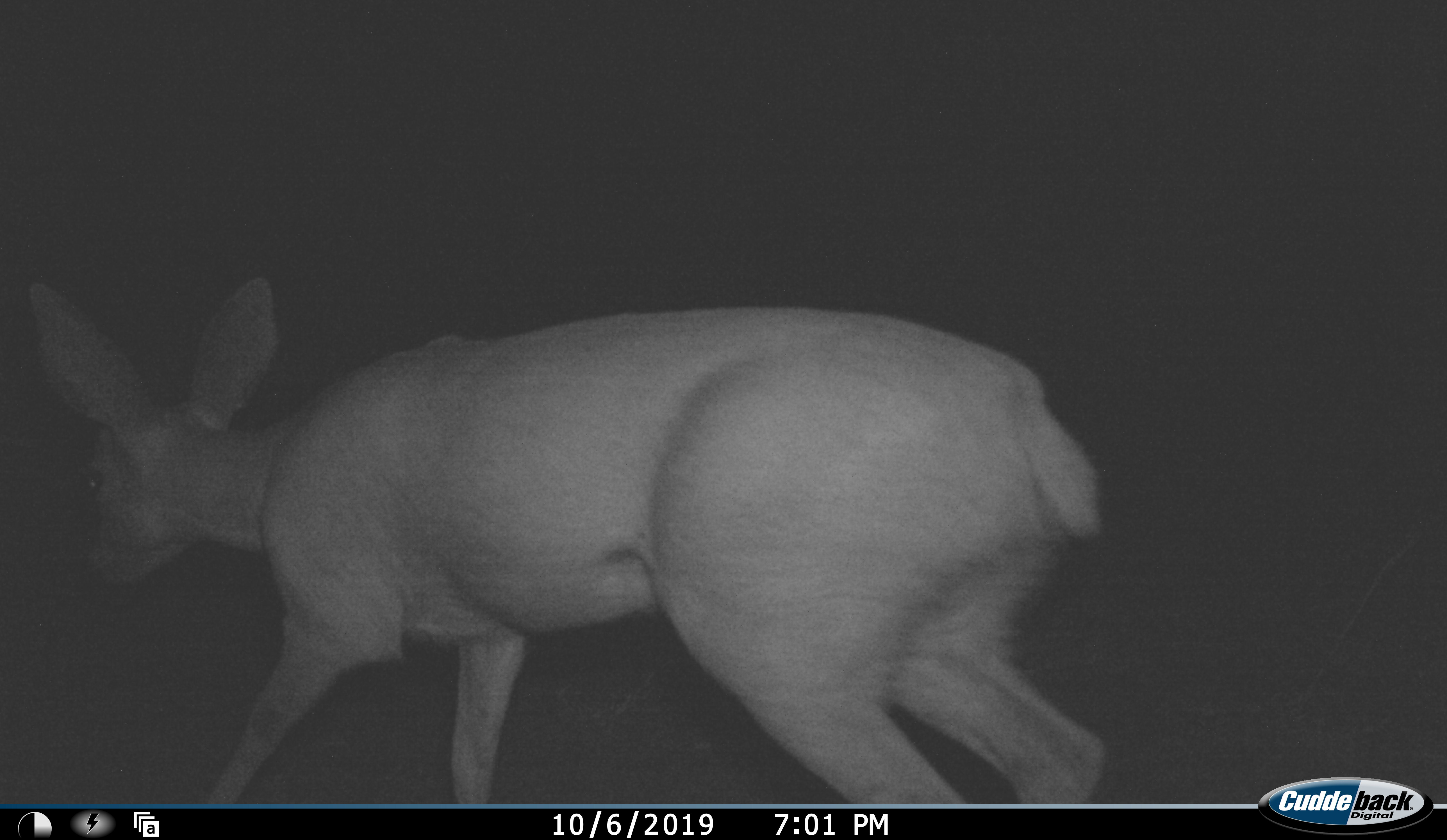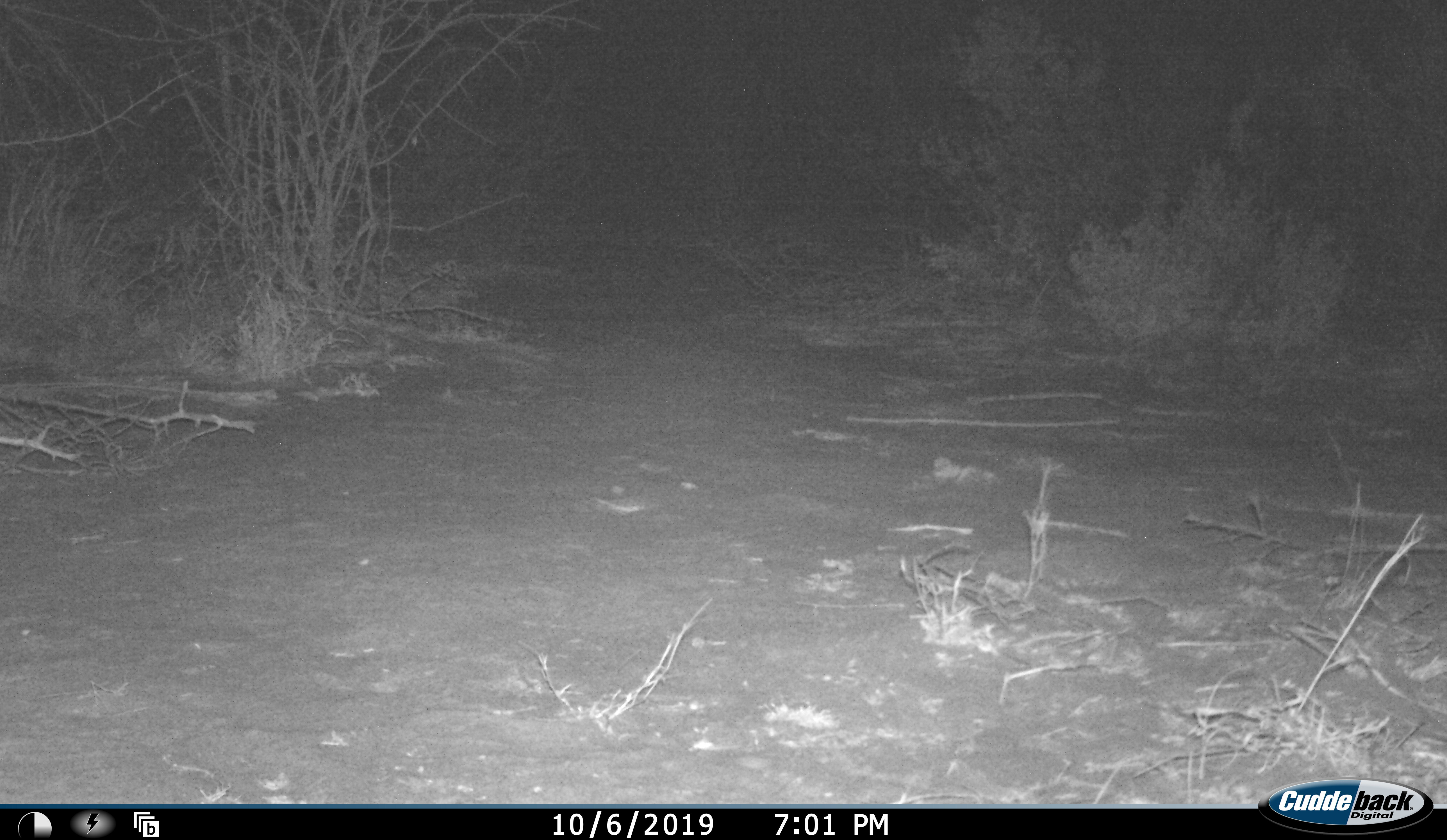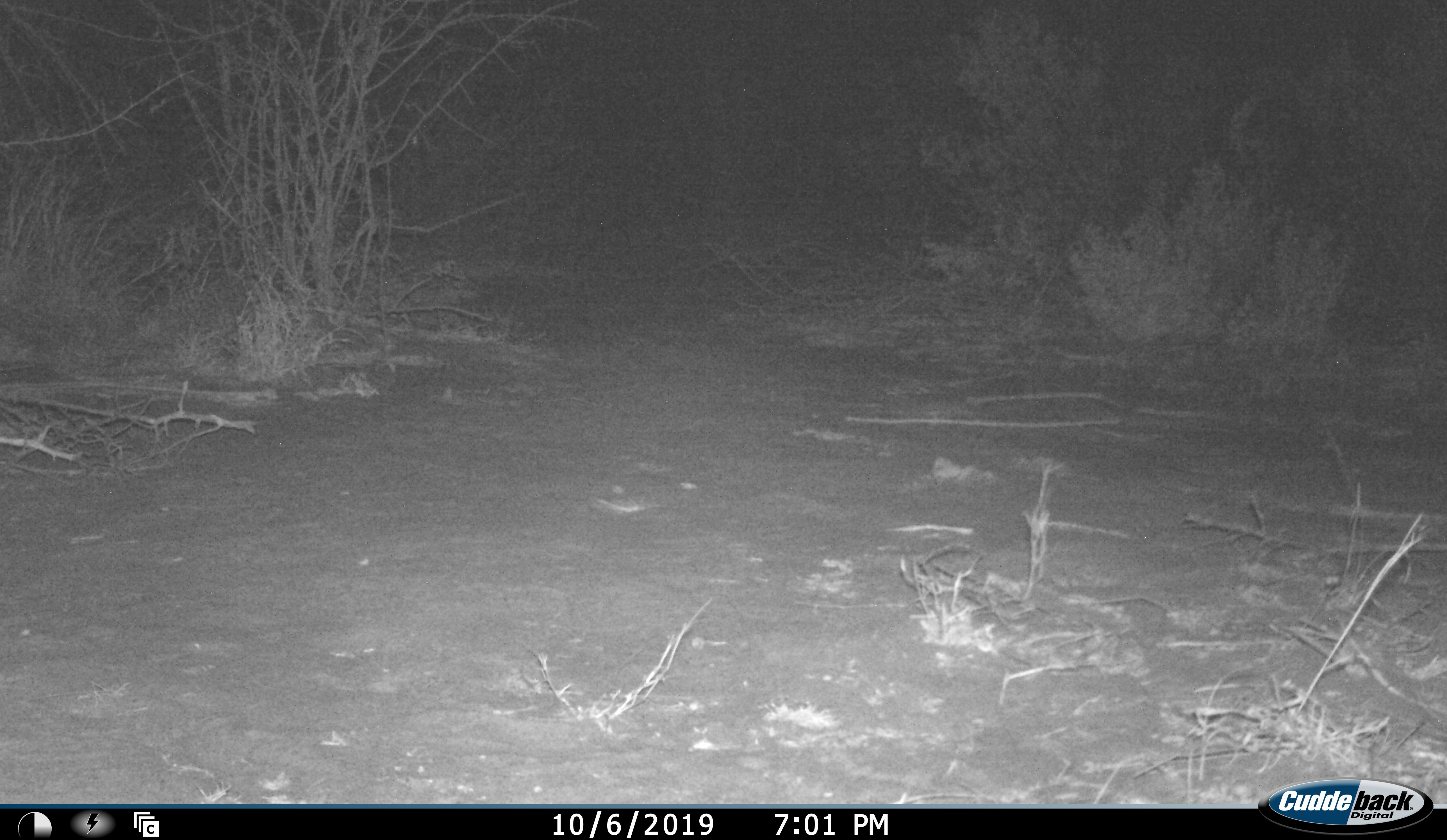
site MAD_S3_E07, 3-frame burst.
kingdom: Animalia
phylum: Chordata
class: Mammalia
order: Artiodactyla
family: Bovidae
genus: Raphicerus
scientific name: Raphicerus campestris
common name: steenbok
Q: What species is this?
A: Steenbok (Raphicerus campestris).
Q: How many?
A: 1.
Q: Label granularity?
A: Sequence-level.